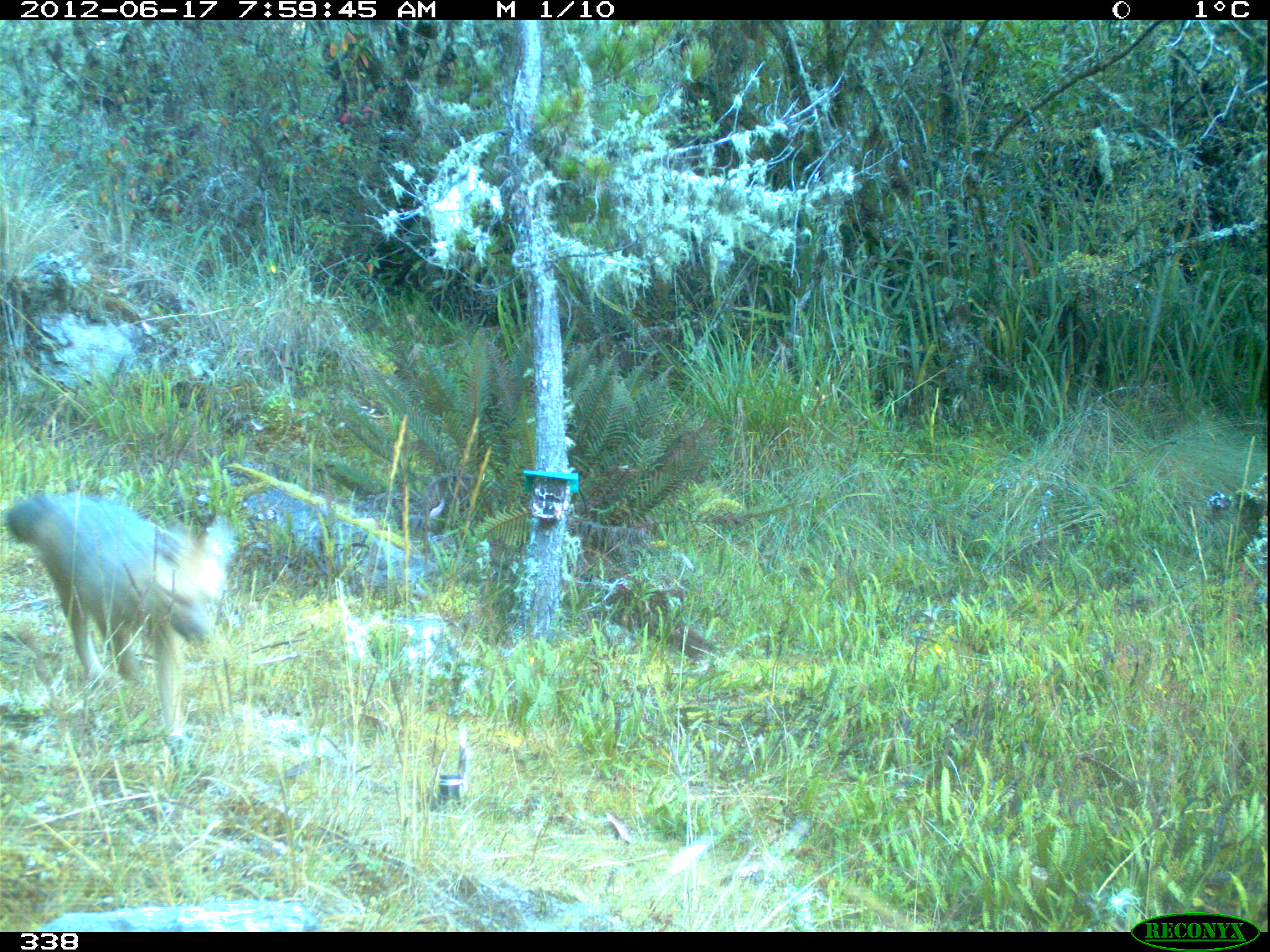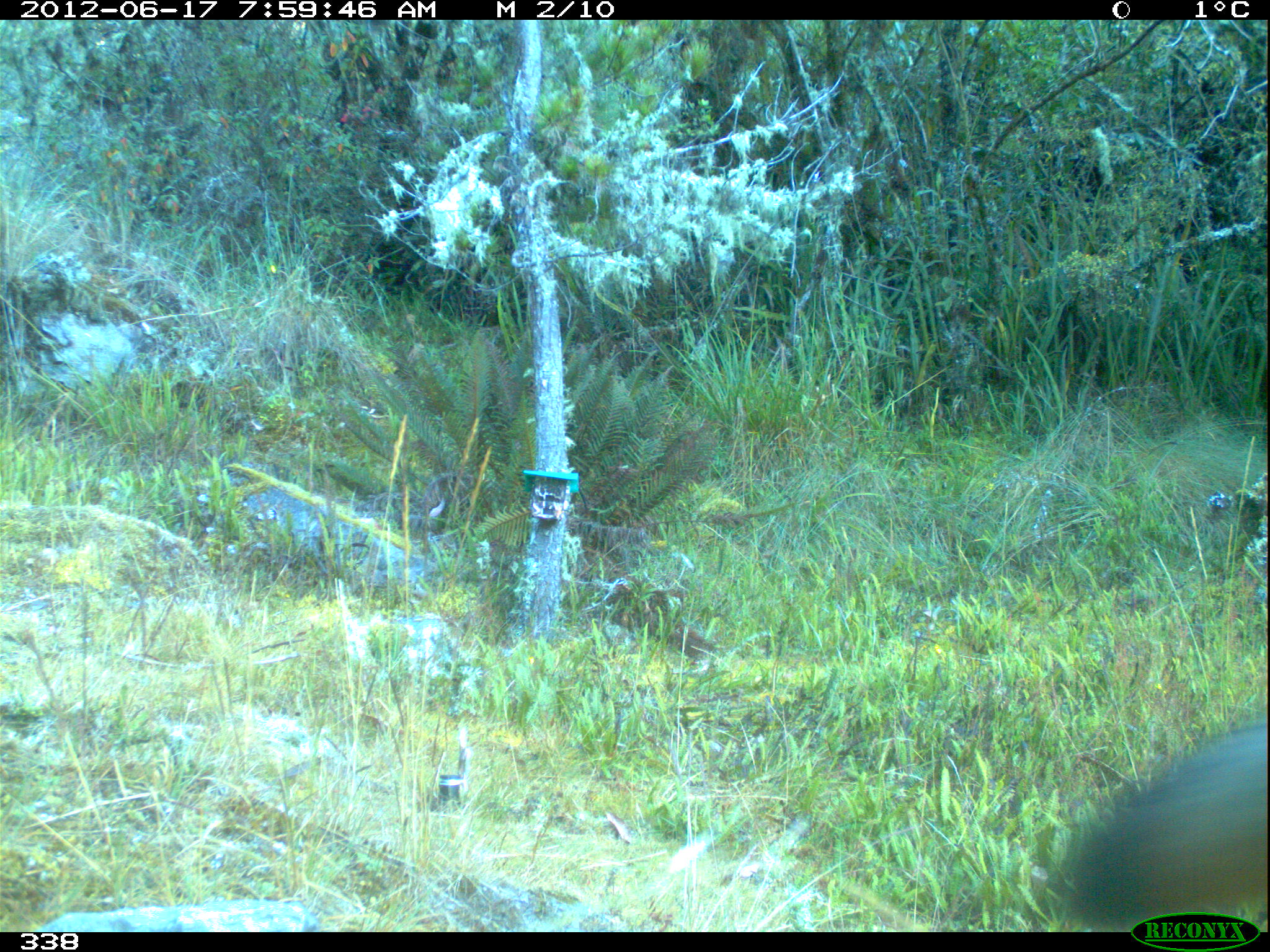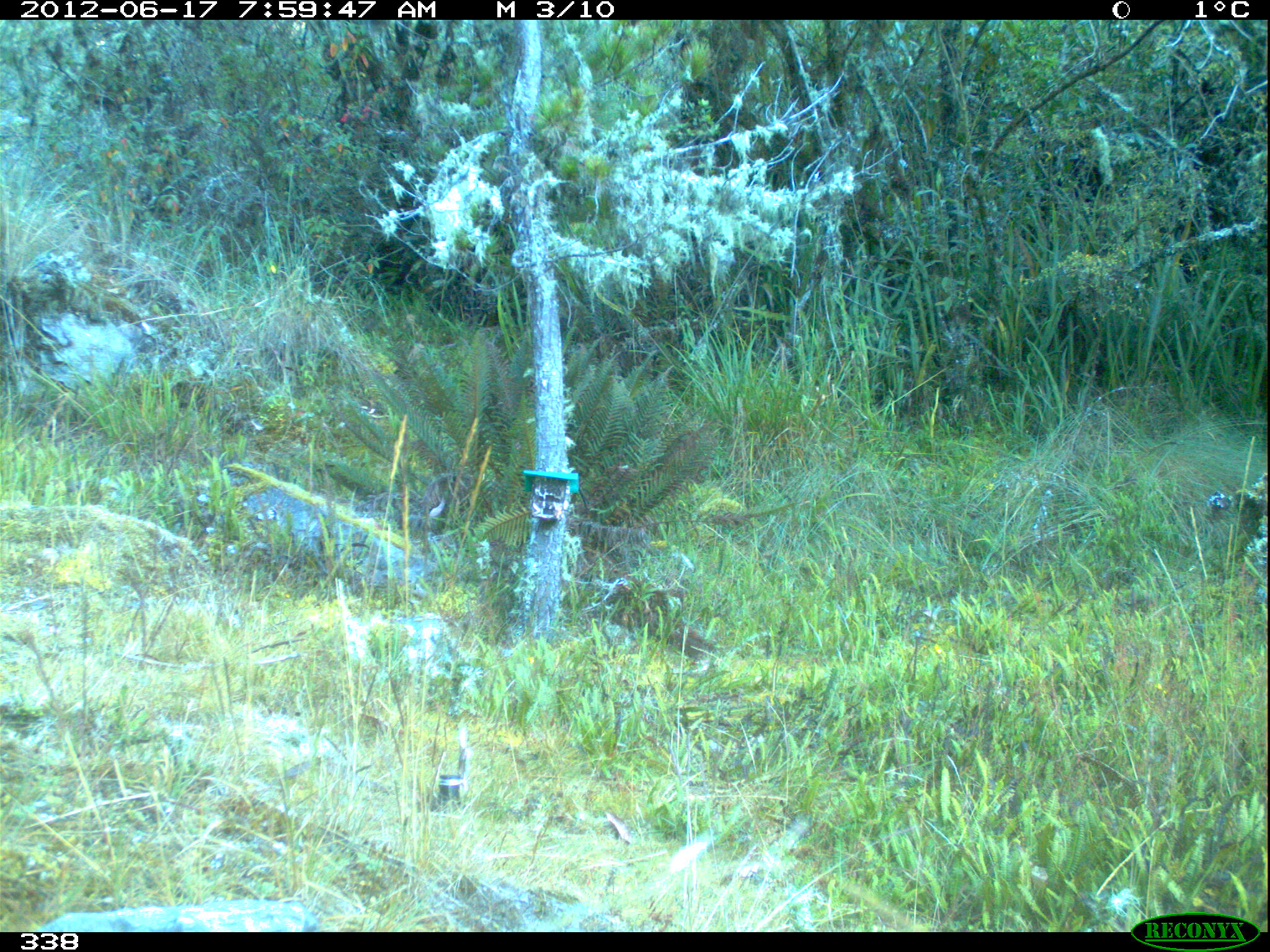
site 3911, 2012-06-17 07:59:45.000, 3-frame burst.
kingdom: Animalia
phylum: Chordata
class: Mammalia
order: Carnivora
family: Canidae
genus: Lycalopex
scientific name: Lycalopex culpaeus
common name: culpeo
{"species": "Lycalopex culpaeus (culpeo)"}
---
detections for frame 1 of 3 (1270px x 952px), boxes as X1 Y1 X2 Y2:
lycalopex culpaeus: 6 493 229 736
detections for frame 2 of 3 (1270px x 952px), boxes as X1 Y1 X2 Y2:
lycalopex culpaeus: 1048 715 1269 926